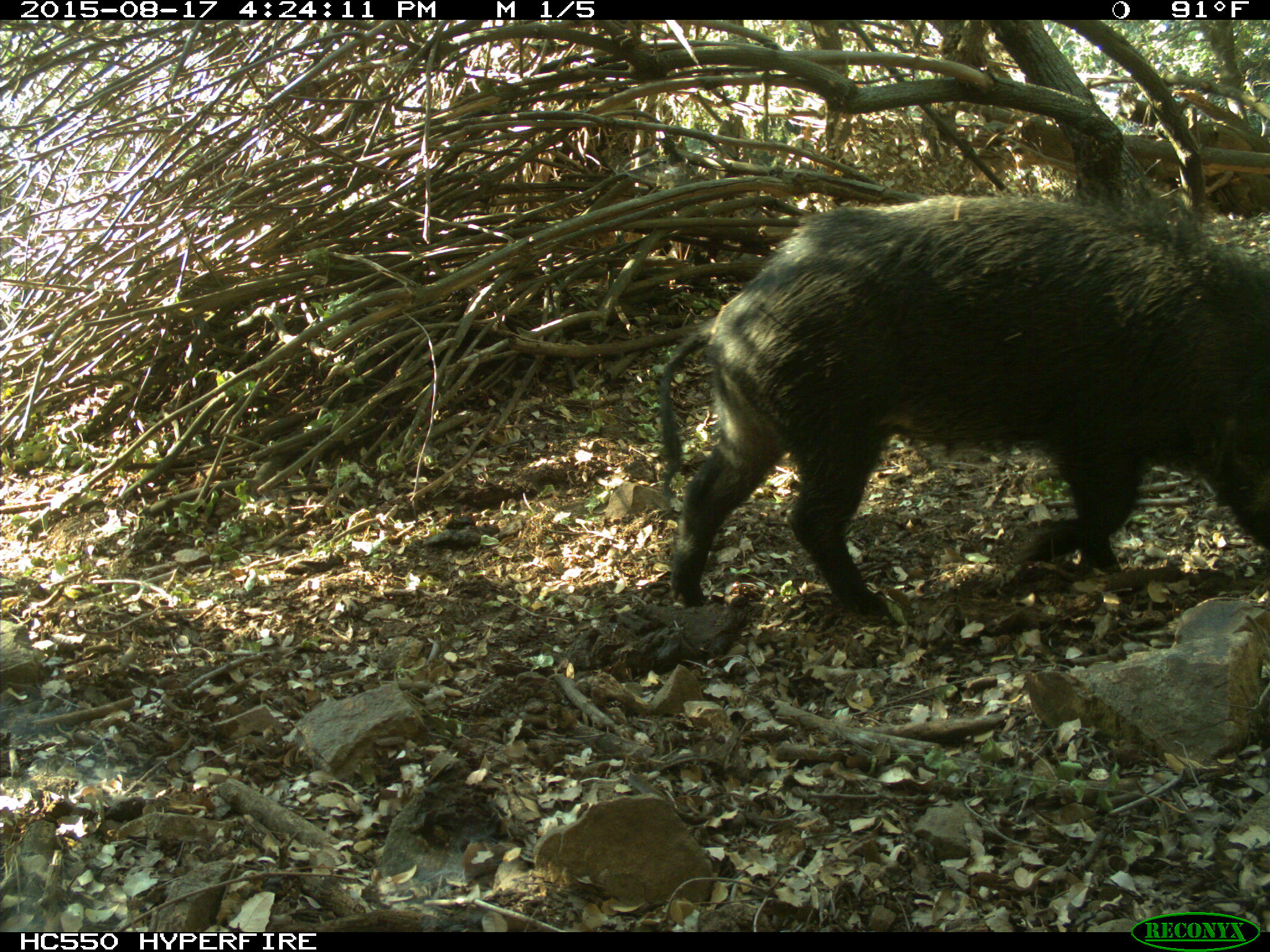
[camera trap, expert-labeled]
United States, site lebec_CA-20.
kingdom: Animalia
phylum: Chordata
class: Mammalia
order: Artiodactyla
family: Suidae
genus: Sus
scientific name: Sus scrofa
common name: wild boar